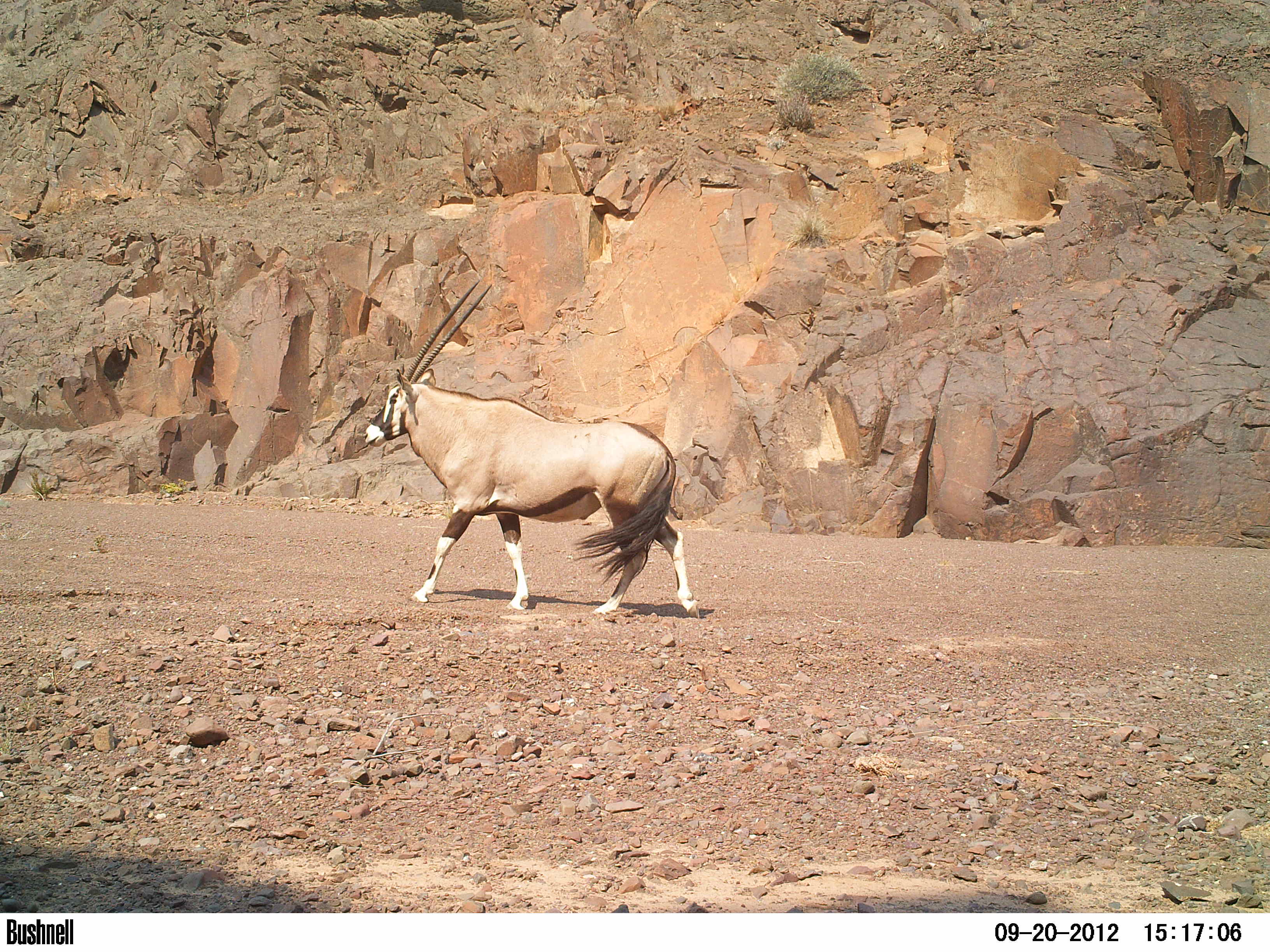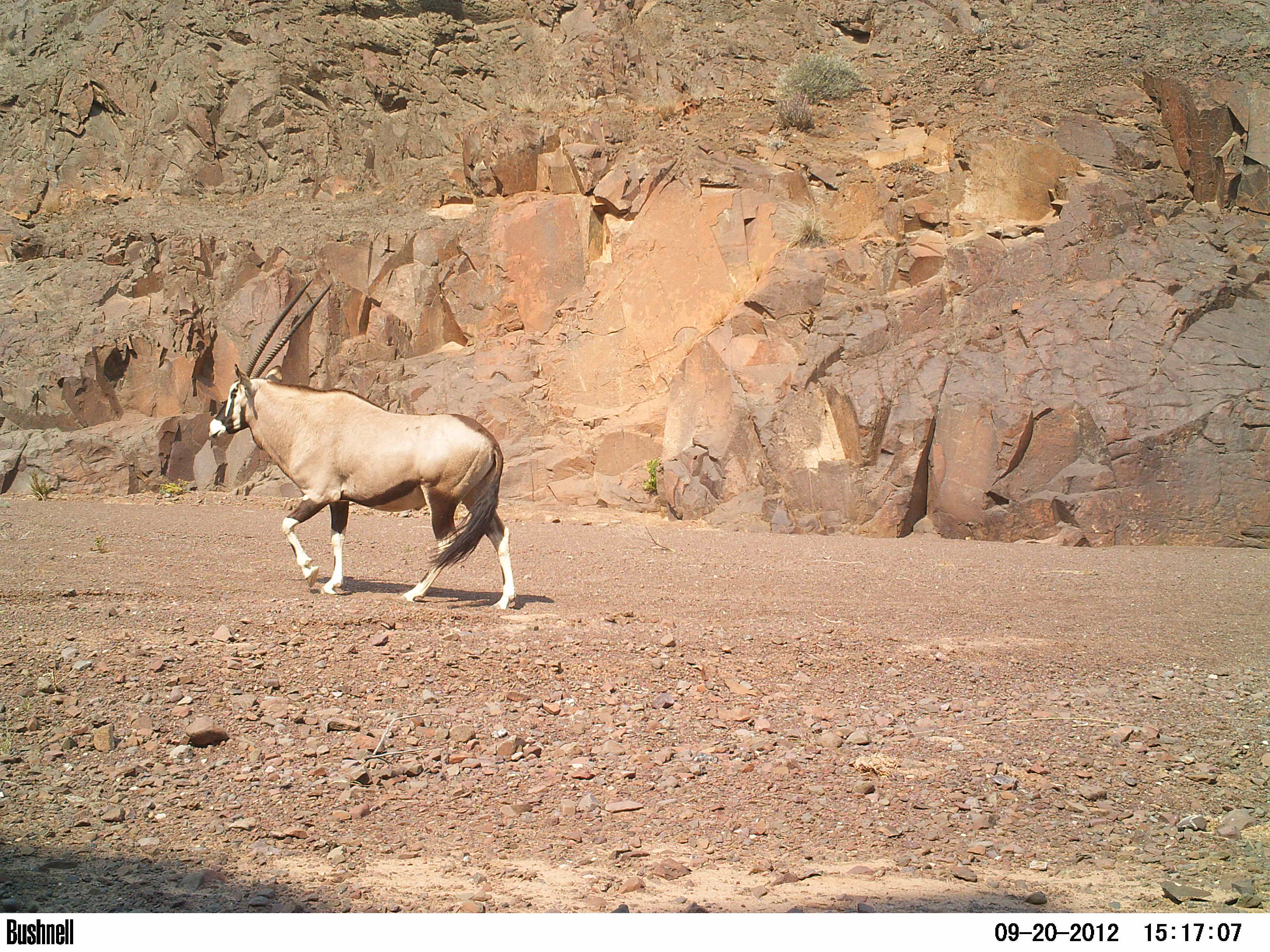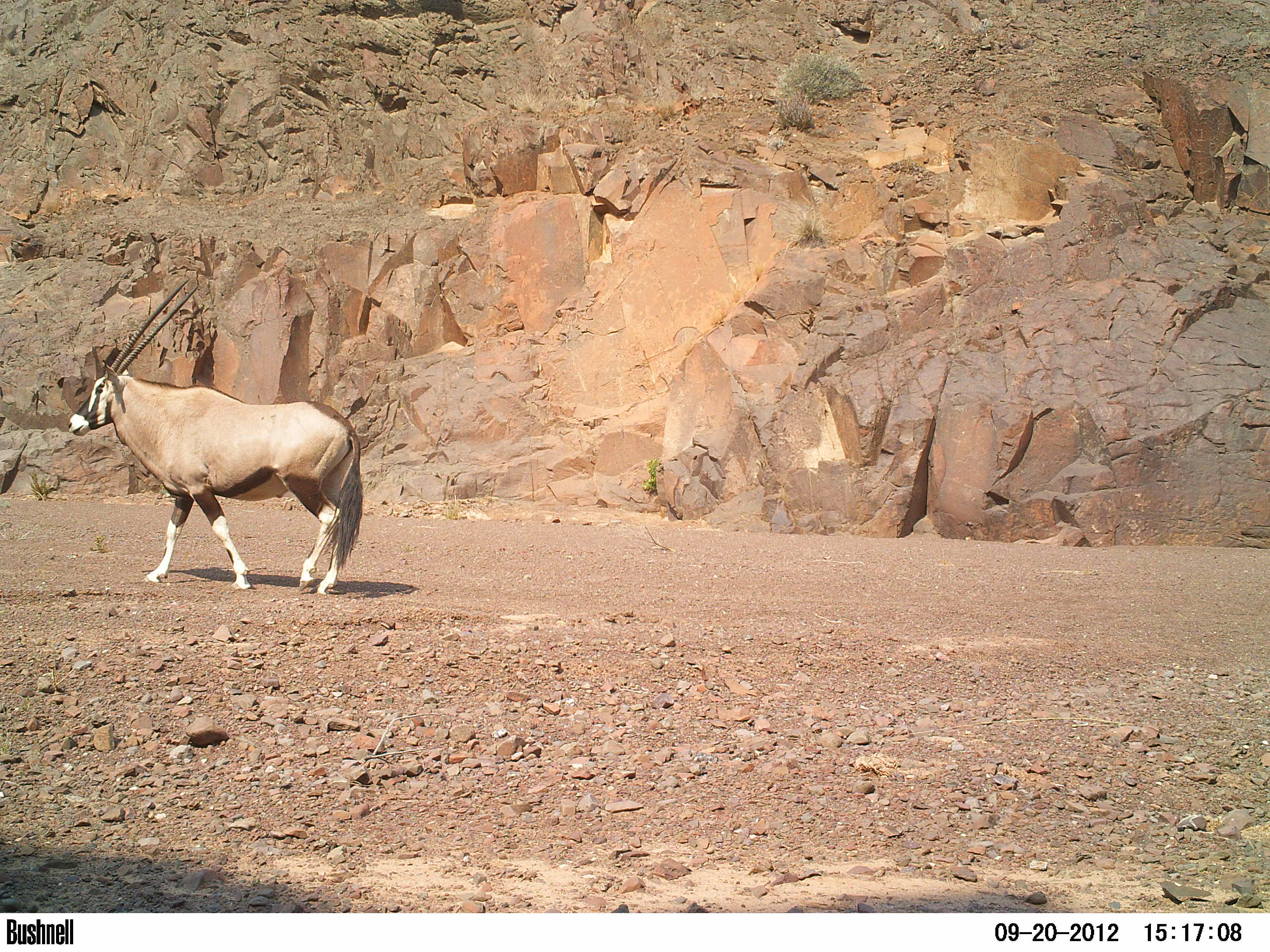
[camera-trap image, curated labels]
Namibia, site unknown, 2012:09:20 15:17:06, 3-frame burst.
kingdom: Animalia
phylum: Chordata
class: Mammalia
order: Artiodactyla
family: Bovidae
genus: Oryx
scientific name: Oryx gazella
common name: gemsbok